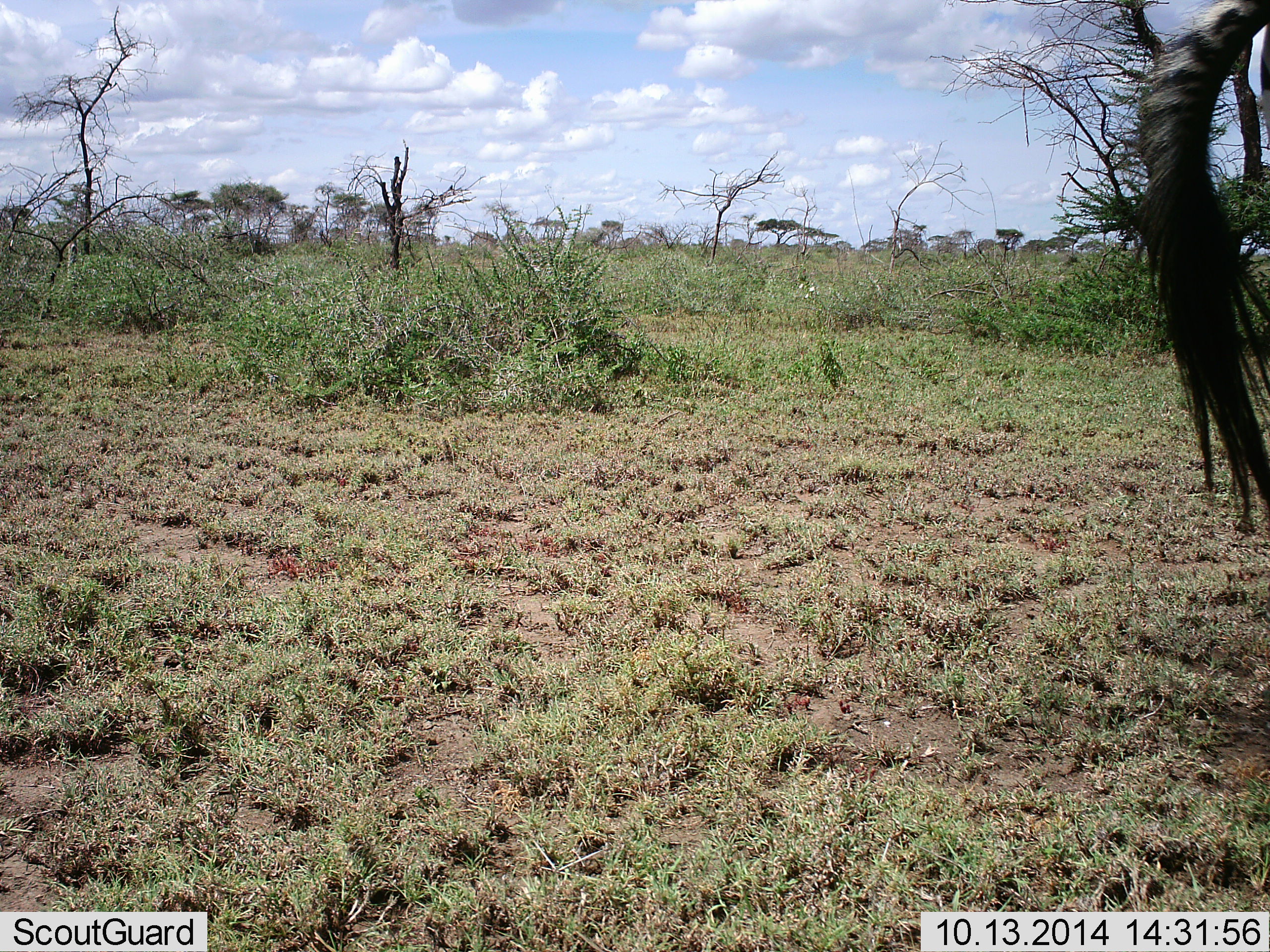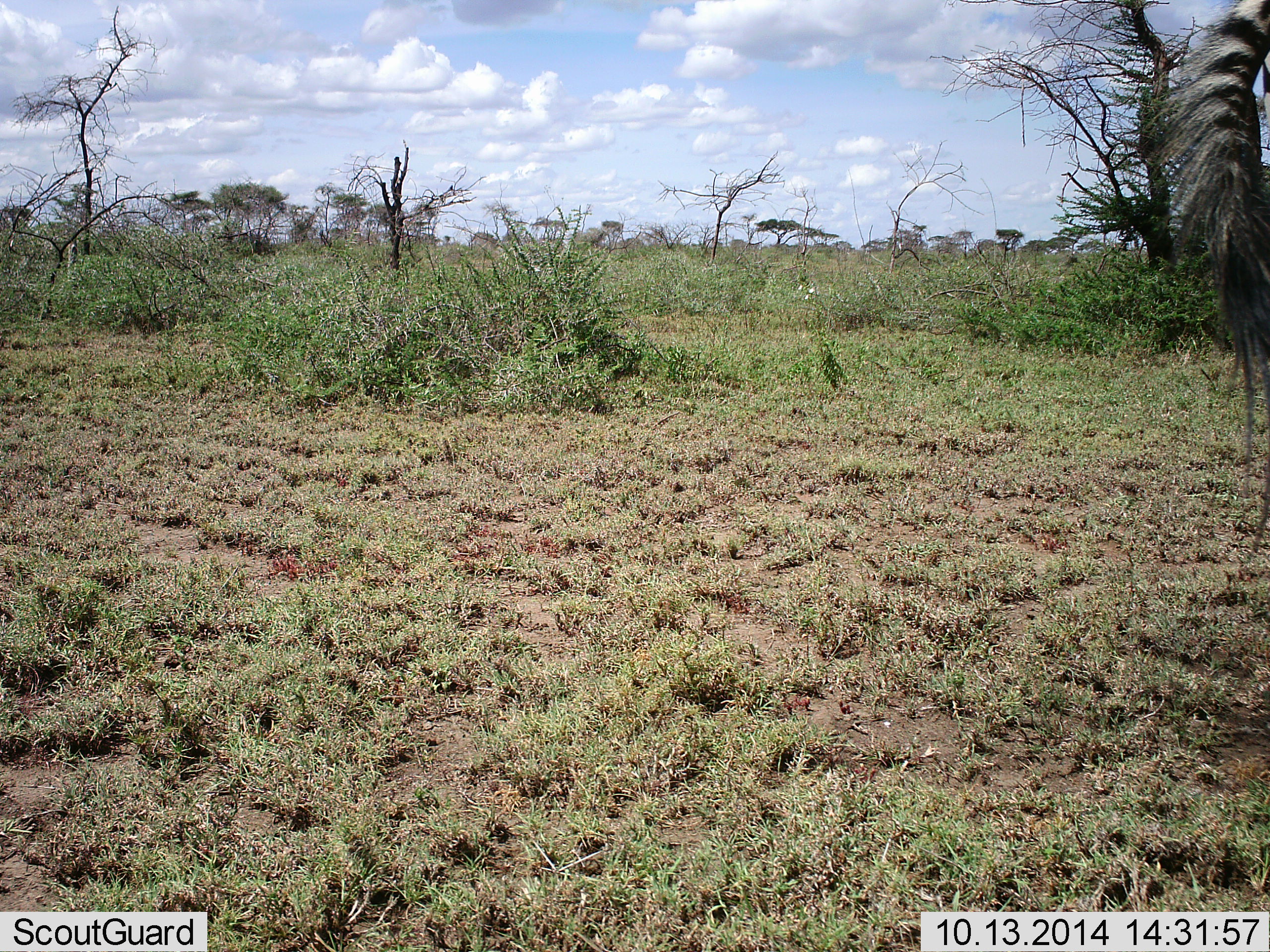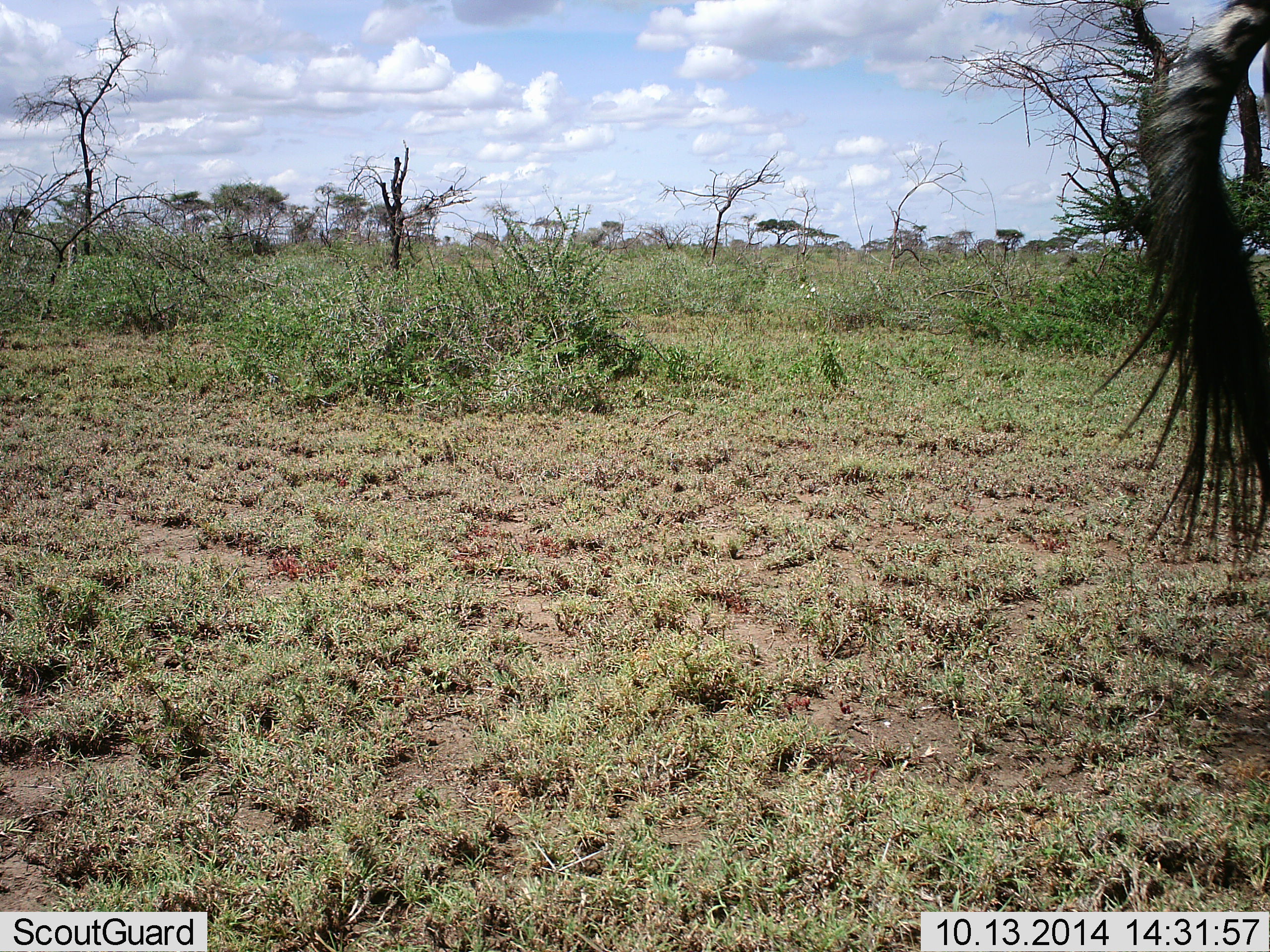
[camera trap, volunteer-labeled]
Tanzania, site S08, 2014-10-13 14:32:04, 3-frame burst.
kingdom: Animalia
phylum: Chordata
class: Mammalia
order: Perissodactyla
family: Equidae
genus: Equus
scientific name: Equus quagga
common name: plains zebra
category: zebra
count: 1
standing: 75%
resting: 0%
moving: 25%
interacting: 0%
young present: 0%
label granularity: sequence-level